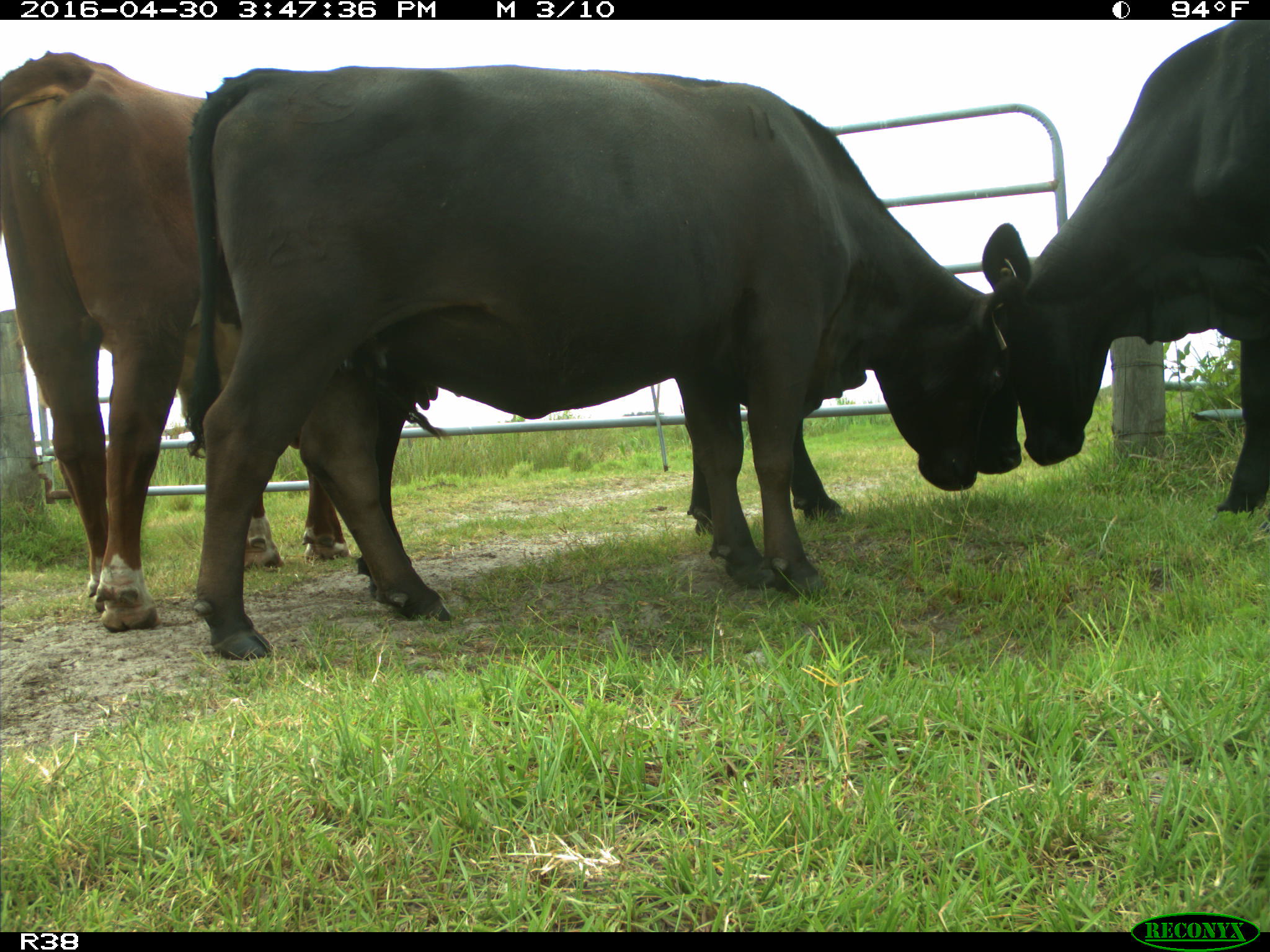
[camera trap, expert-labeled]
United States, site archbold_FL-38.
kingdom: Animalia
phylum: Chordata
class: Mammalia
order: Artiodactyla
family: Bovidae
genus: Bos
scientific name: Bos taurus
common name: domestic cow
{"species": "Bos taurus (domestic cow)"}